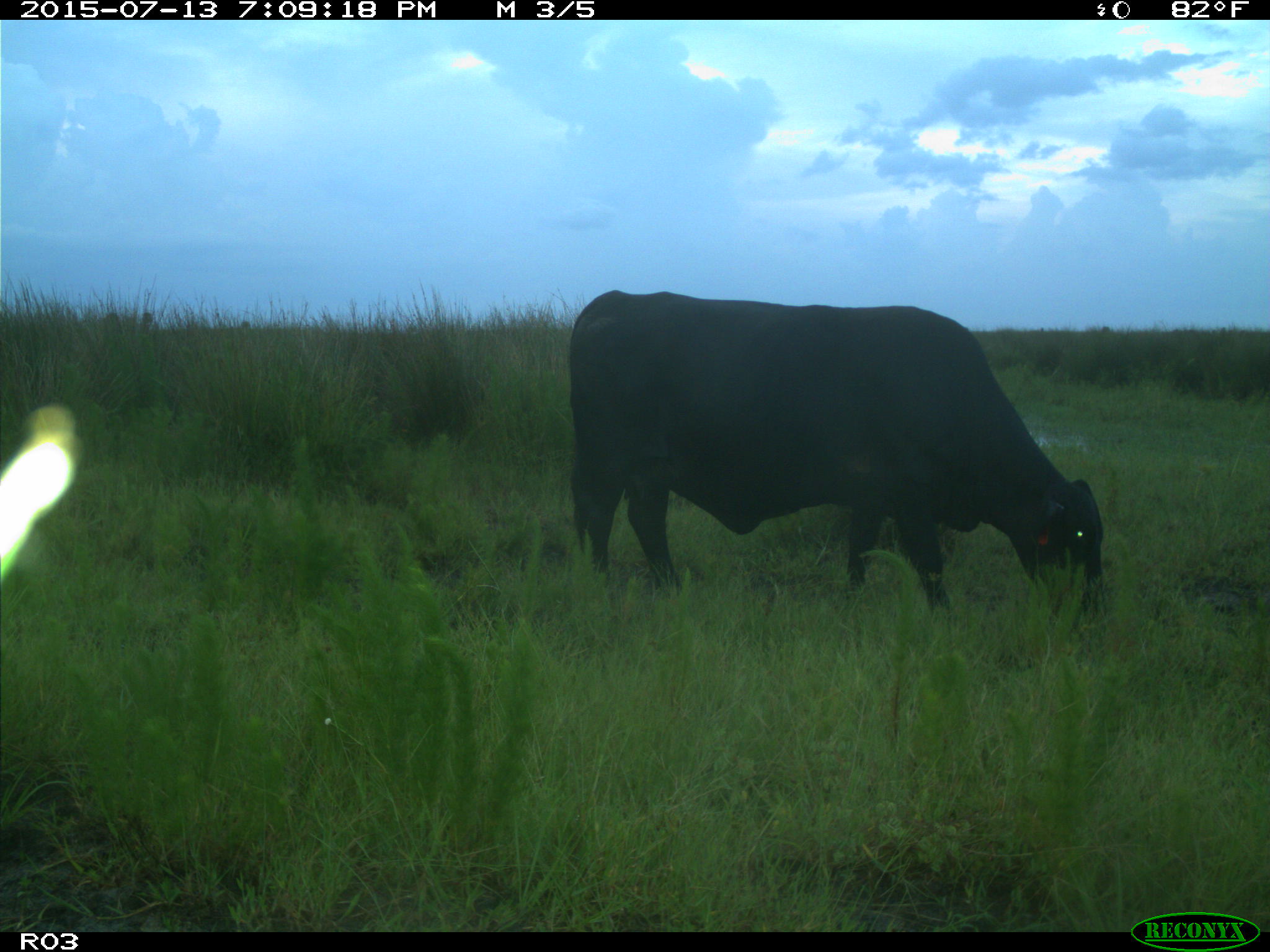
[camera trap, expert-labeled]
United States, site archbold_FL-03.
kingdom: Animalia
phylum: Chordata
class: Mammalia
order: Artiodactyla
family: Bovidae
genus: Bos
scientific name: Bos taurus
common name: domestic cow